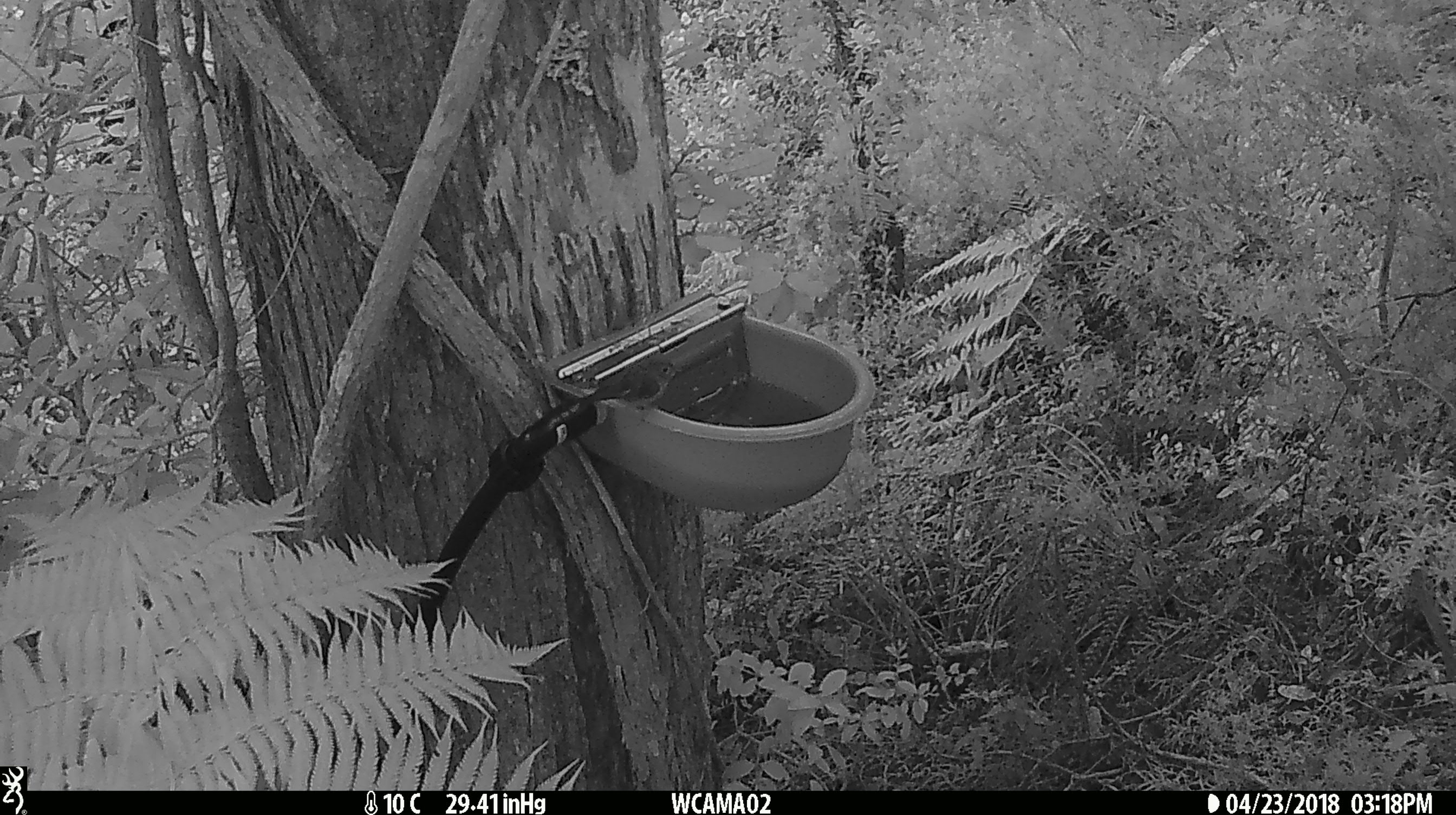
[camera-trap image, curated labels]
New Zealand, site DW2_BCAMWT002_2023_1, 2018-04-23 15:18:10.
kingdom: Animalia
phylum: Chordata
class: Aves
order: Passeriformes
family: Petroicidae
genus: Petroica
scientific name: Petroica macrocephala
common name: tomtit